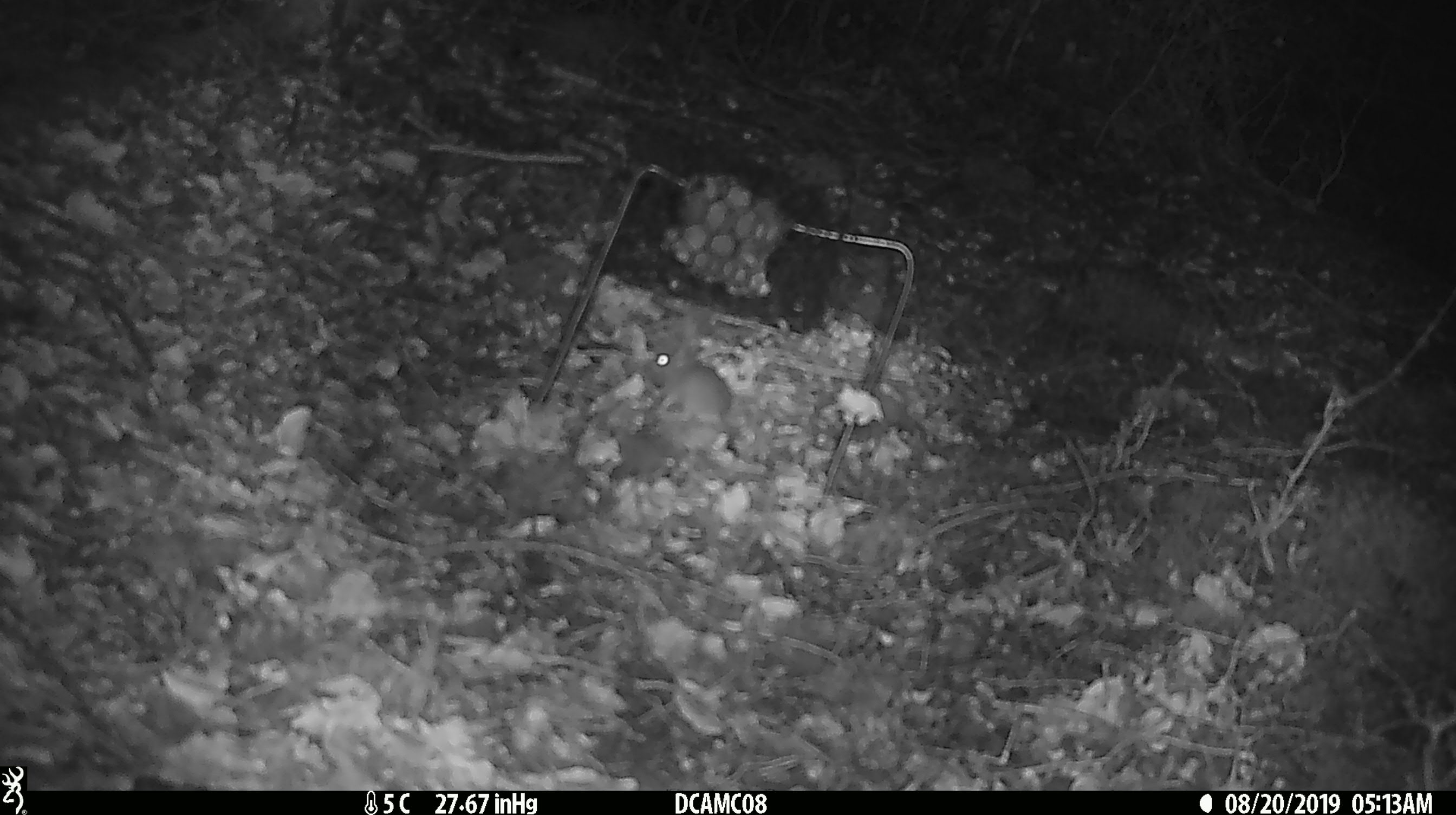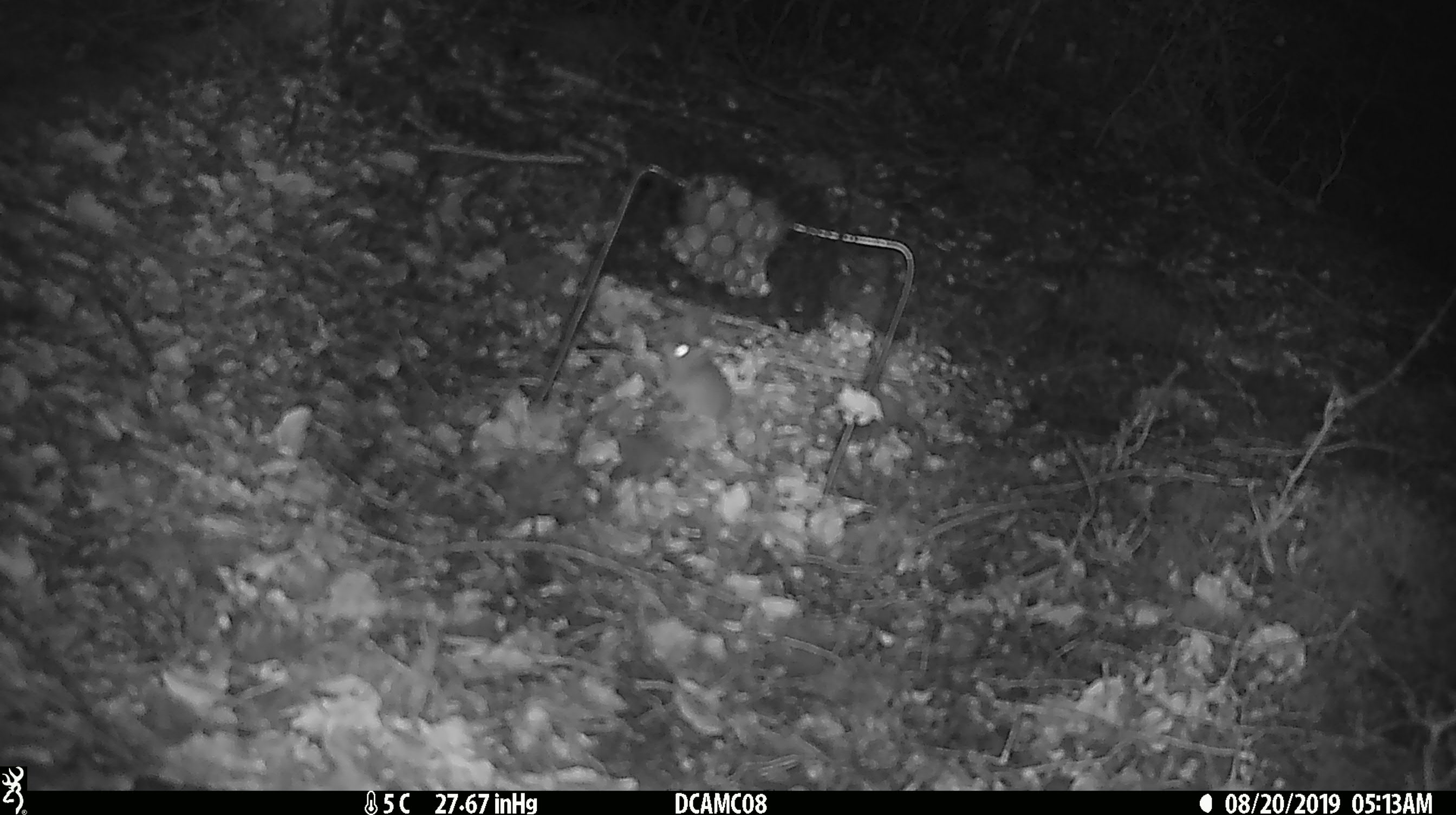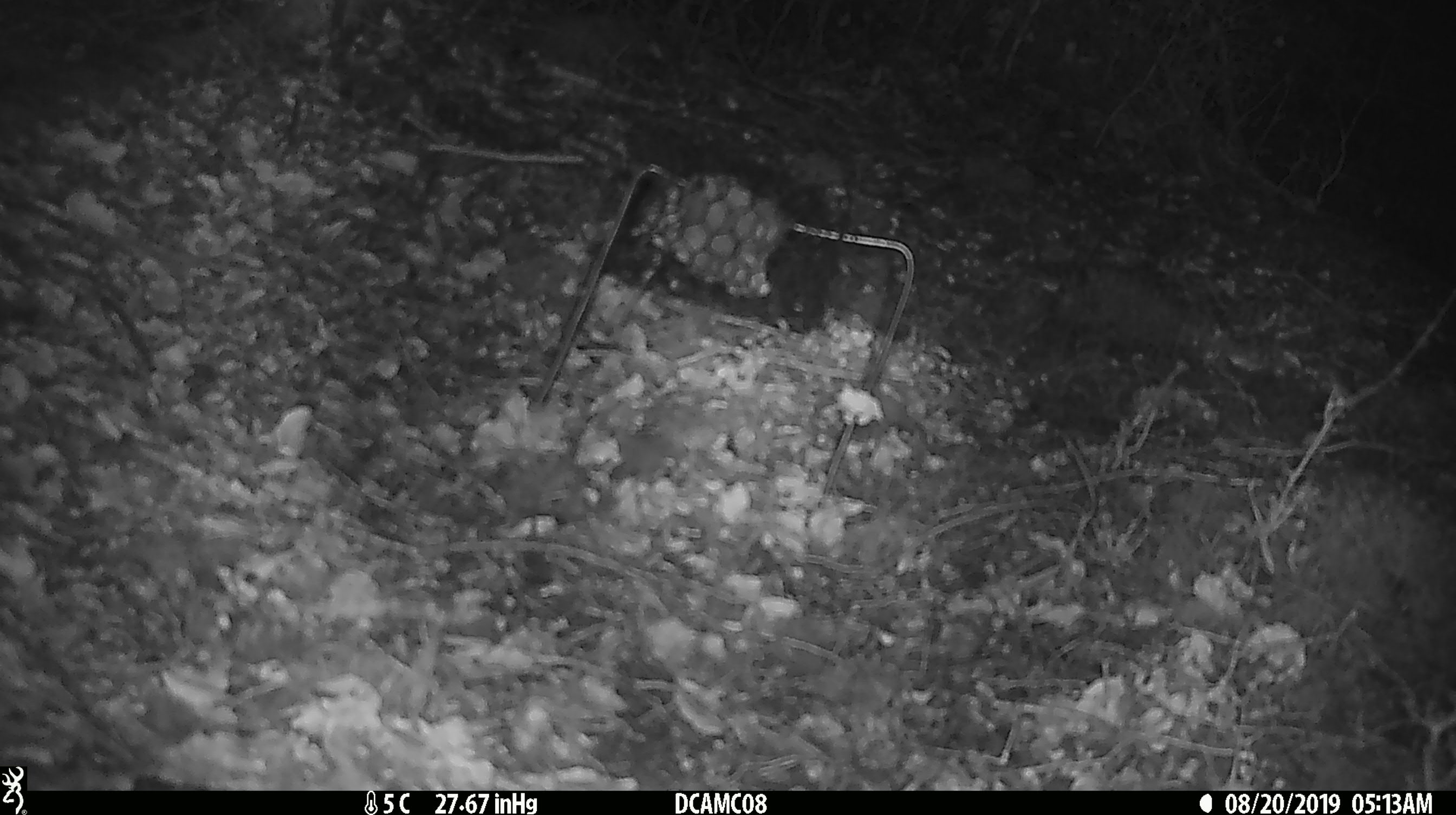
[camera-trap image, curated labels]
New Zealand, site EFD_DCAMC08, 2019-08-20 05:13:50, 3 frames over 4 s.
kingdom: Animalia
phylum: Chordata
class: Mammalia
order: Rodentia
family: Muridae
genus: Mus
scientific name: Mus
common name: mouse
Mouse (Mus).